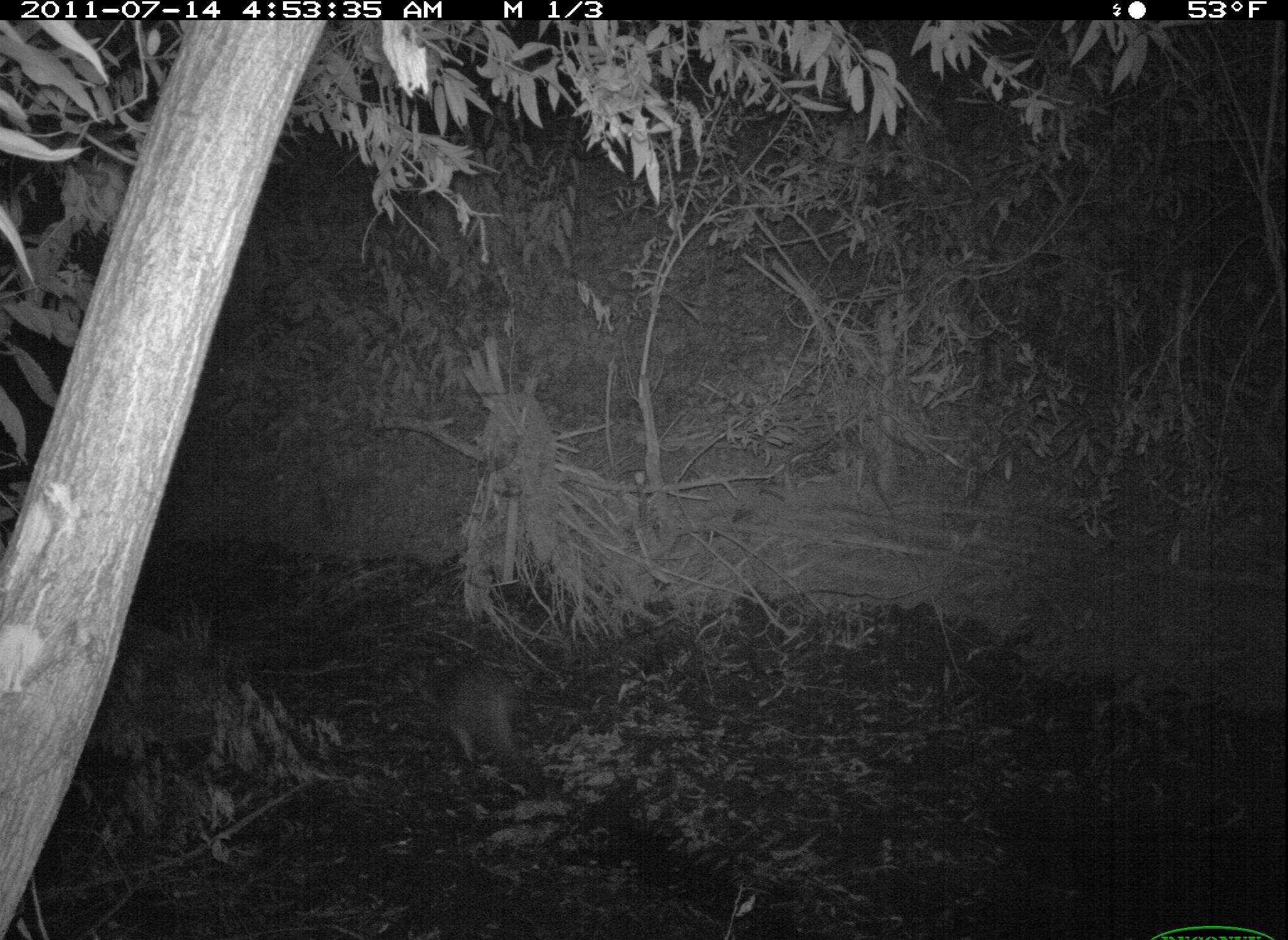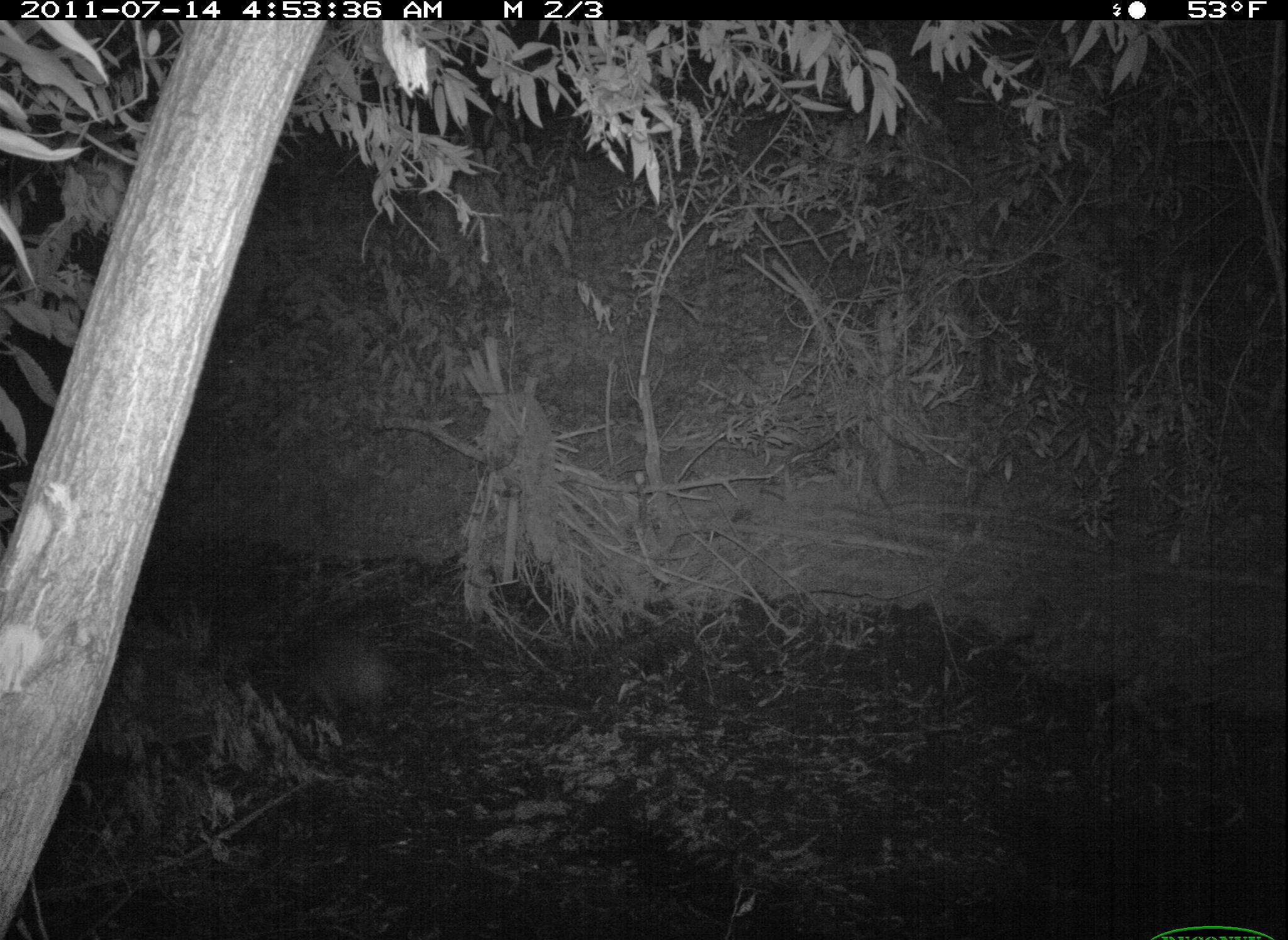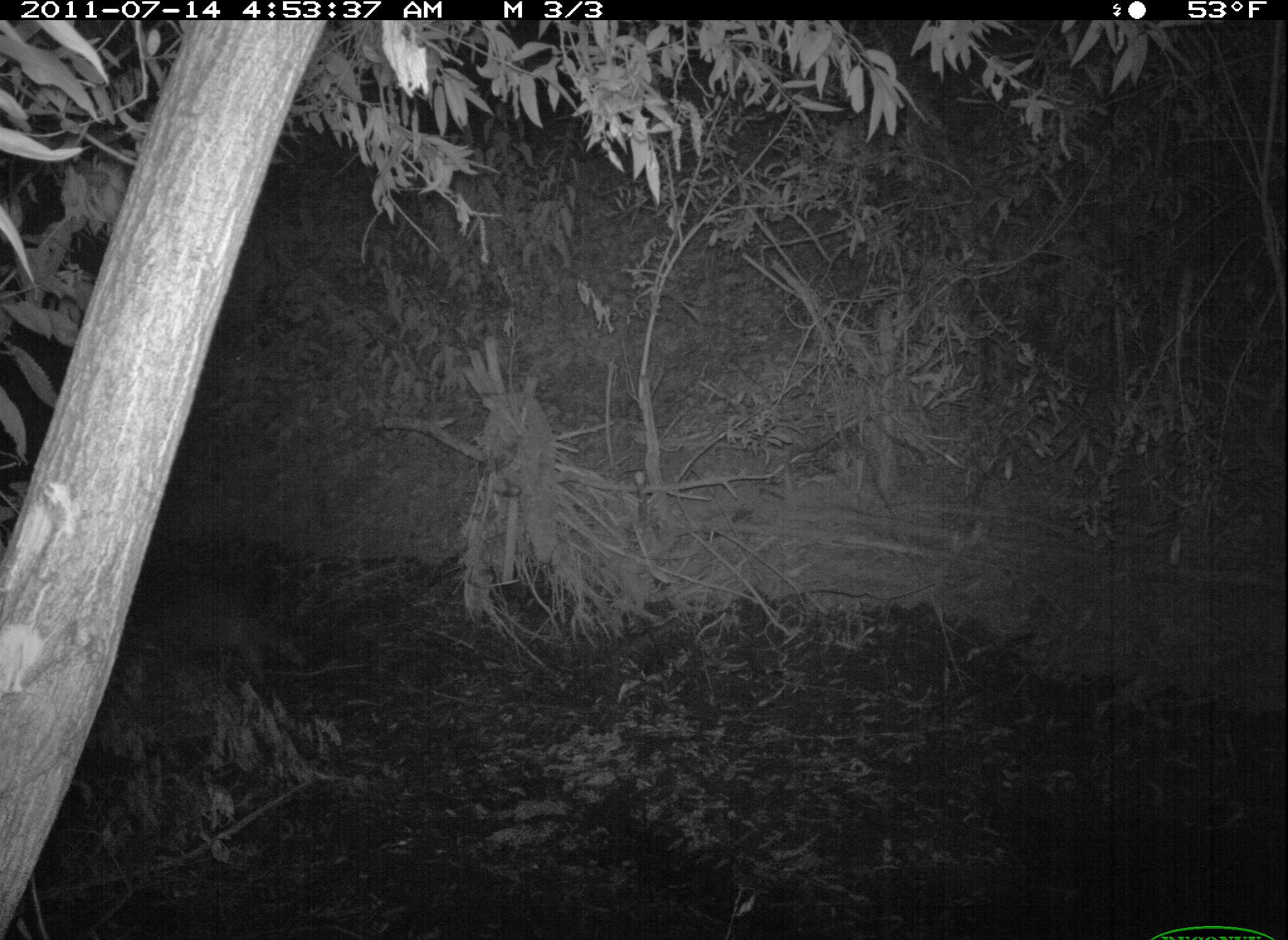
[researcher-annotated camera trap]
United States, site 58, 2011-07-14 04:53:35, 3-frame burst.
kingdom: Animalia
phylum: Chordata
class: Mammalia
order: Carnivora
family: Procyonidae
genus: Procyon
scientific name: Procyon lotor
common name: raccoon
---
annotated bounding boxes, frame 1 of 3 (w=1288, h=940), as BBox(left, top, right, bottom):
raccoon: BBox(414, 660, 534, 777)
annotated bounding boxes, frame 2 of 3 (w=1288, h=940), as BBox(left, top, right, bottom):
raccoon: BBox(288, 626, 423, 747)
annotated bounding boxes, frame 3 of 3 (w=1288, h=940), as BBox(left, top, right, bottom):
raccoon: BBox(146, 595, 316, 686)